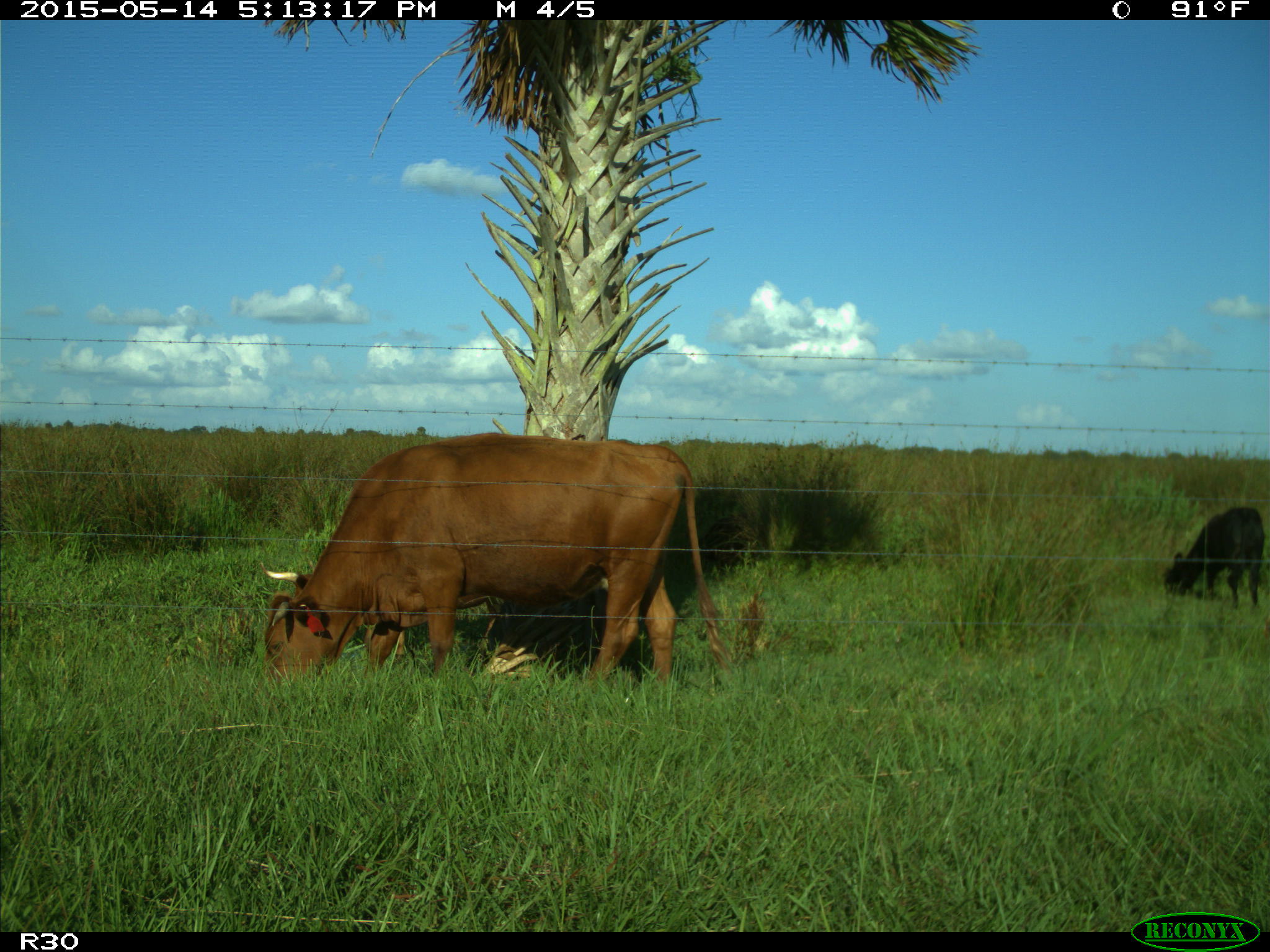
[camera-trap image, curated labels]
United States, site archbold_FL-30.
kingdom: Animalia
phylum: Chordata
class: Mammalia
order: Artiodactyla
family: Bovidae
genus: Bos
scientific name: Bos taurus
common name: domestic cow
Bos taurus (domestic cow).